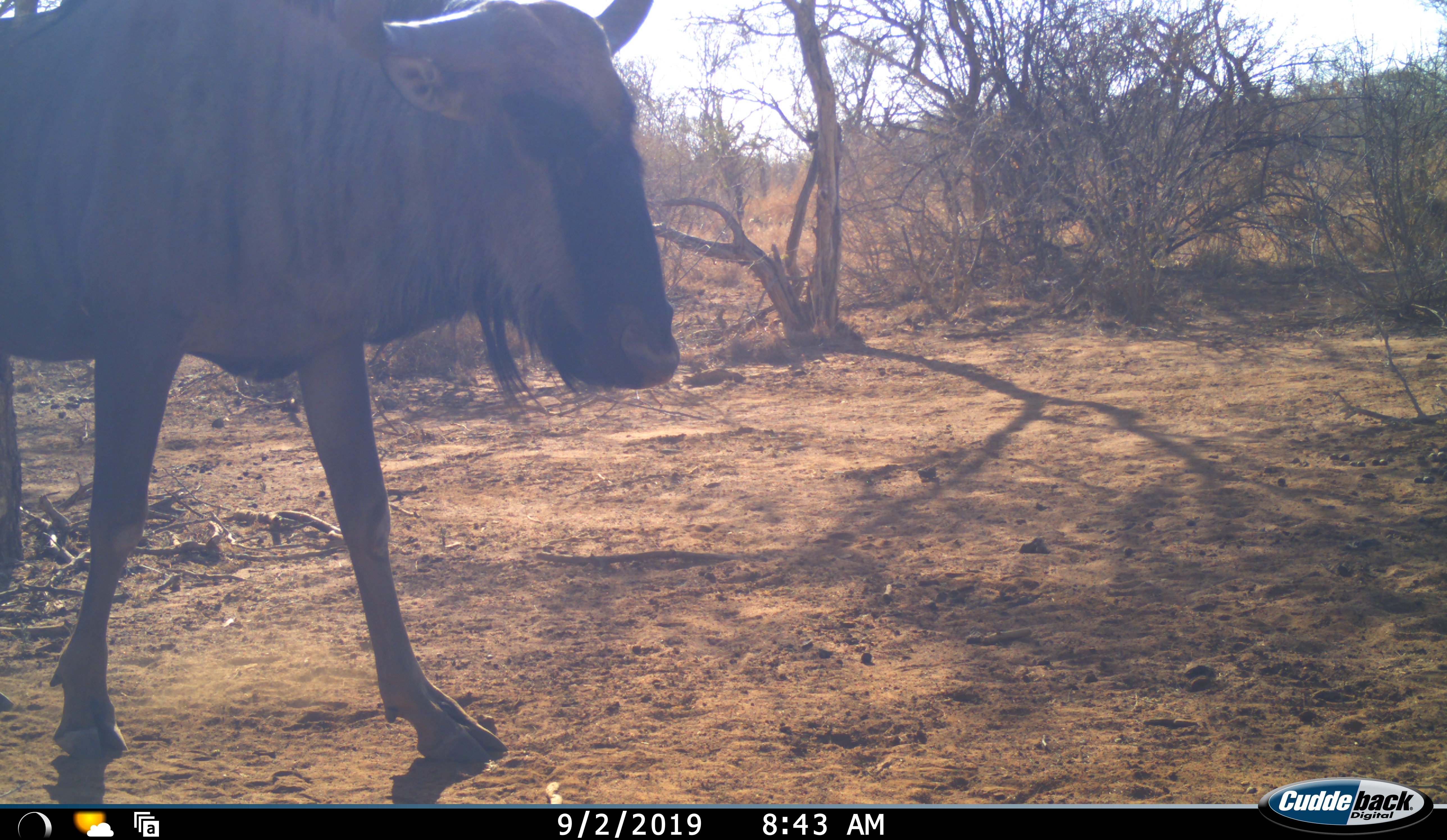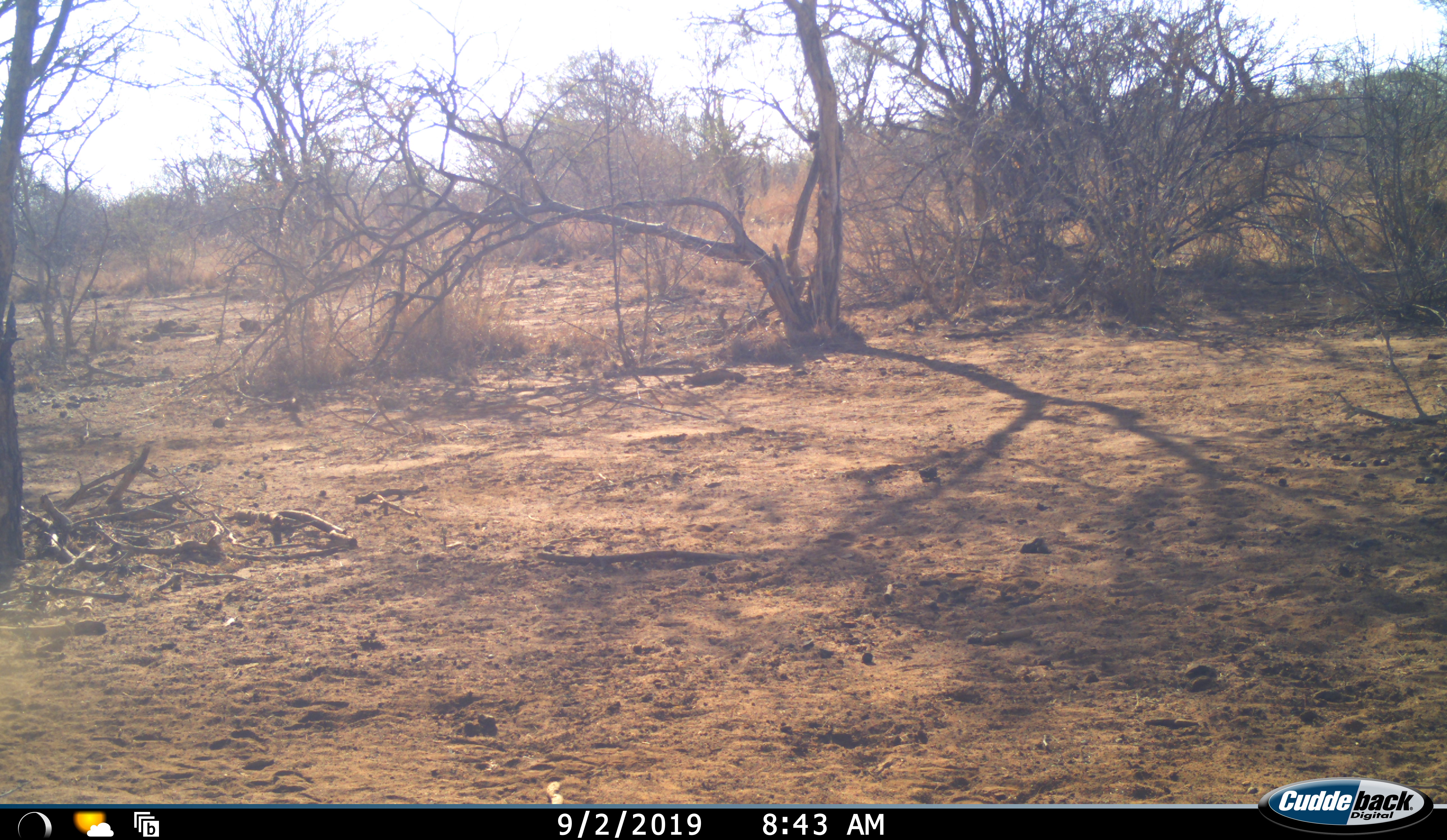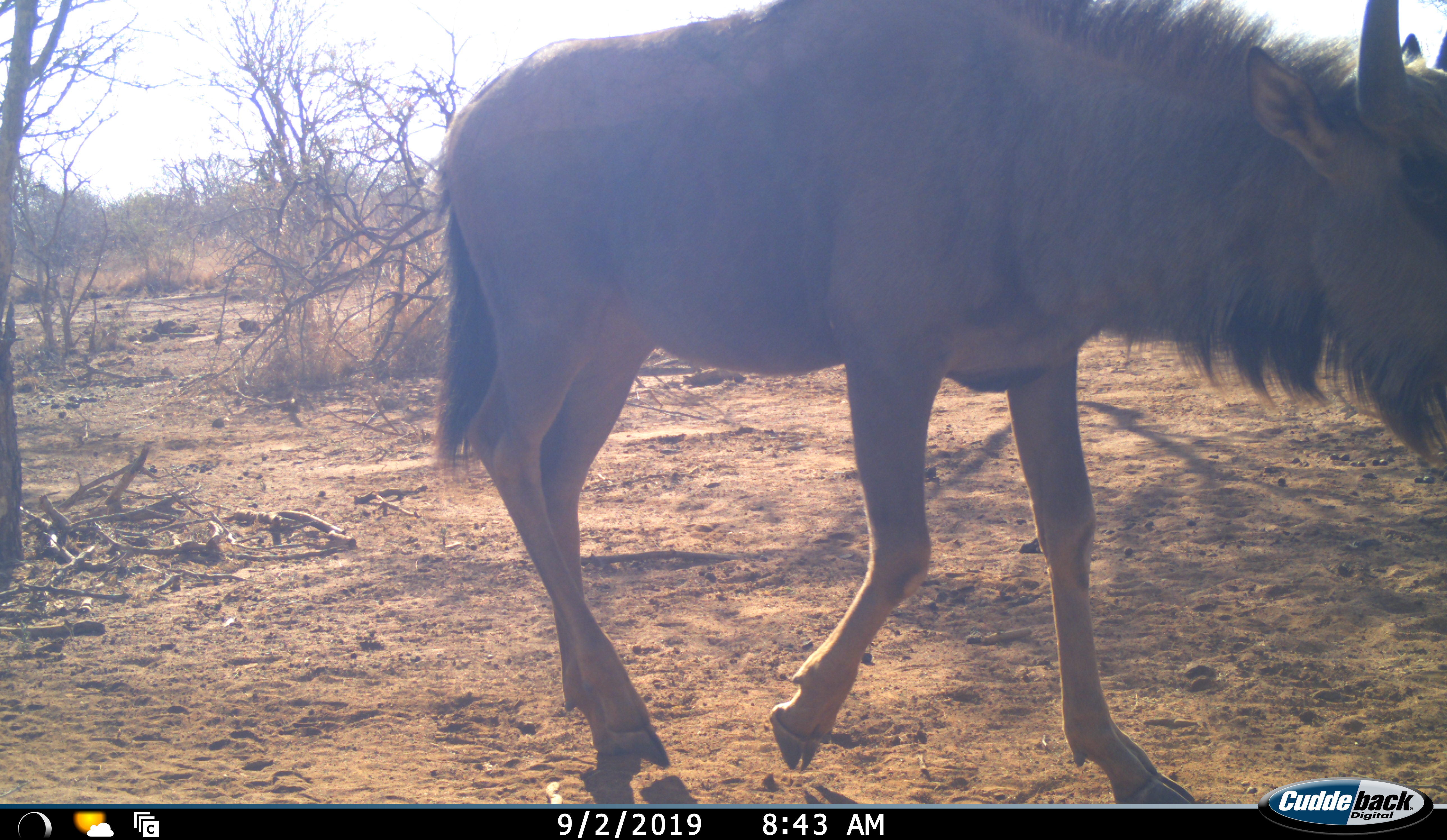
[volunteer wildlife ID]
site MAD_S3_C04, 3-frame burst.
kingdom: Animalia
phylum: Chordata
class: Mammalia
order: Artiodactyla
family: Bovidae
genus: Connochaetes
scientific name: Connochaetes taurinus taurinus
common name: blue wildebeest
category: wildebeestblue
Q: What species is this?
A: Wildebeestblue (blue wildebeest) (Connochaetes taurinus taurinus).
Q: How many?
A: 1.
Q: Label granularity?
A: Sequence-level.